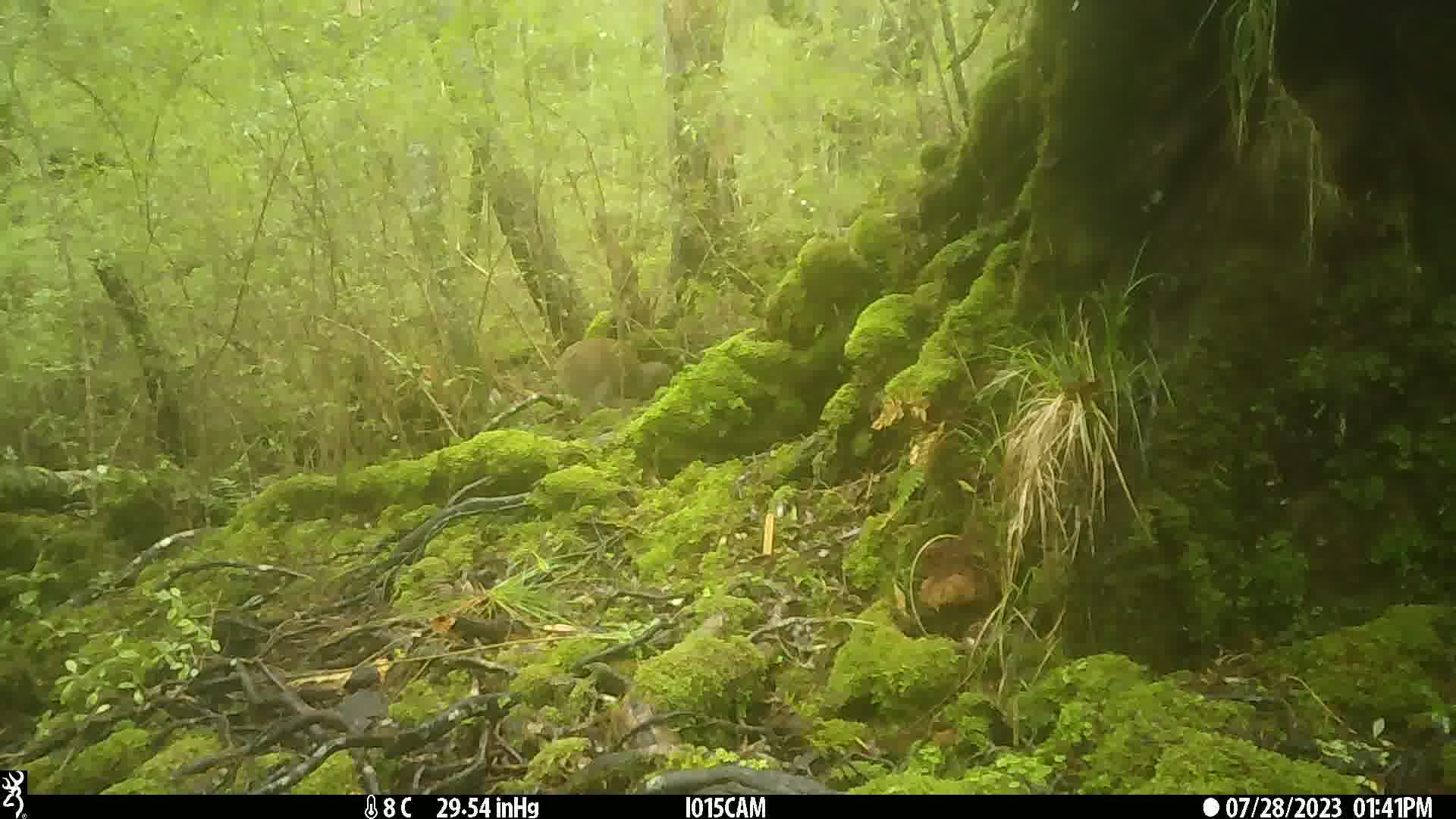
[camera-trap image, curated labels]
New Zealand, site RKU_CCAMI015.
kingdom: Animalia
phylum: Chordata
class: Aves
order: Apterygiformes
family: Apterygidae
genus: Apteryx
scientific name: Apteryx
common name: kiwi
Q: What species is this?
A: Kiwi (Apteryx).